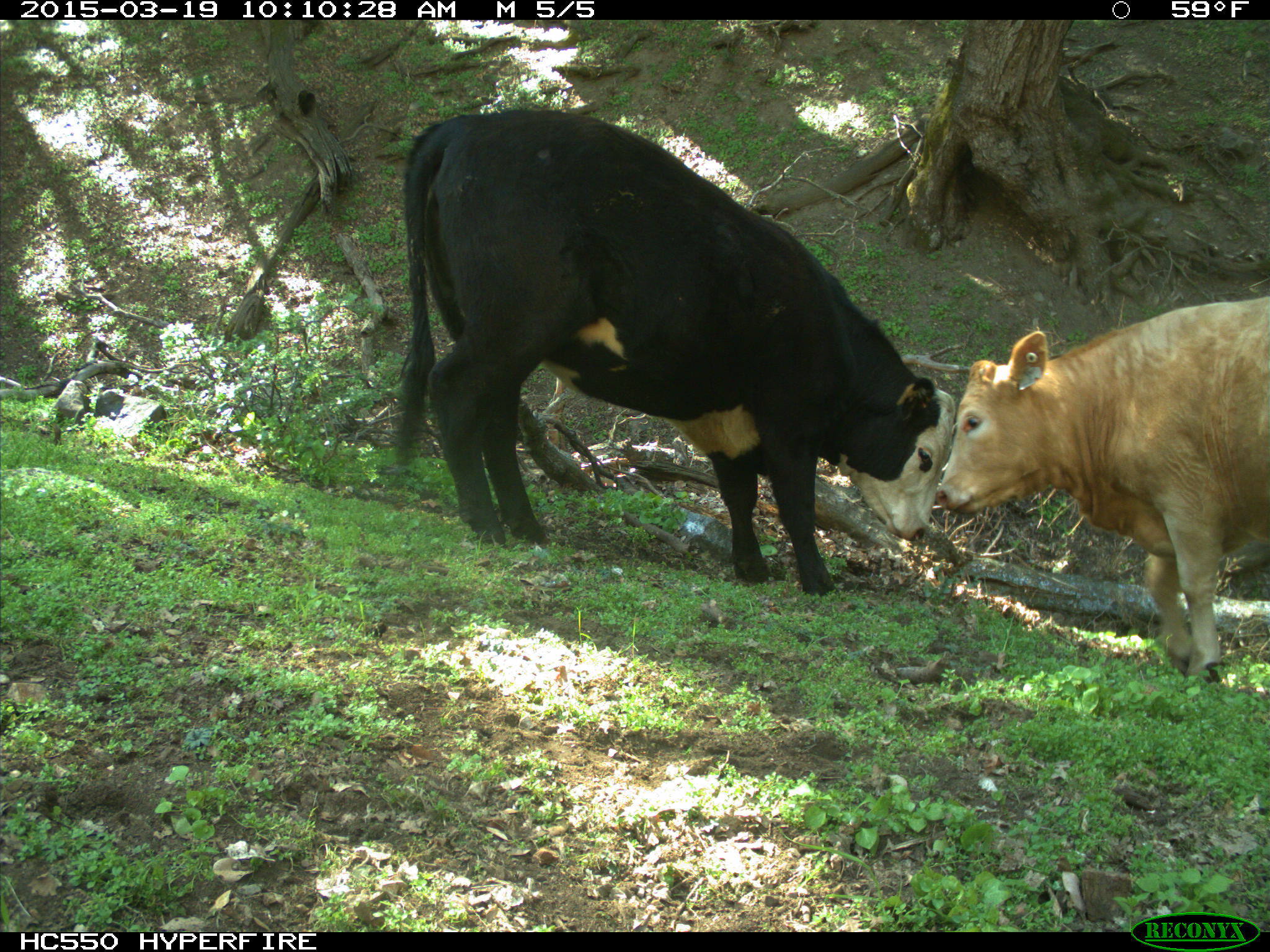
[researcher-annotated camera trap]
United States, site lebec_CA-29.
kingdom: Animalia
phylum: Chordata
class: Mammalia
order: Artiodactyla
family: Bovidae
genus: Bos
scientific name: Bos taurus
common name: domestic cow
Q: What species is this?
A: Bos taurus (domestic cow).